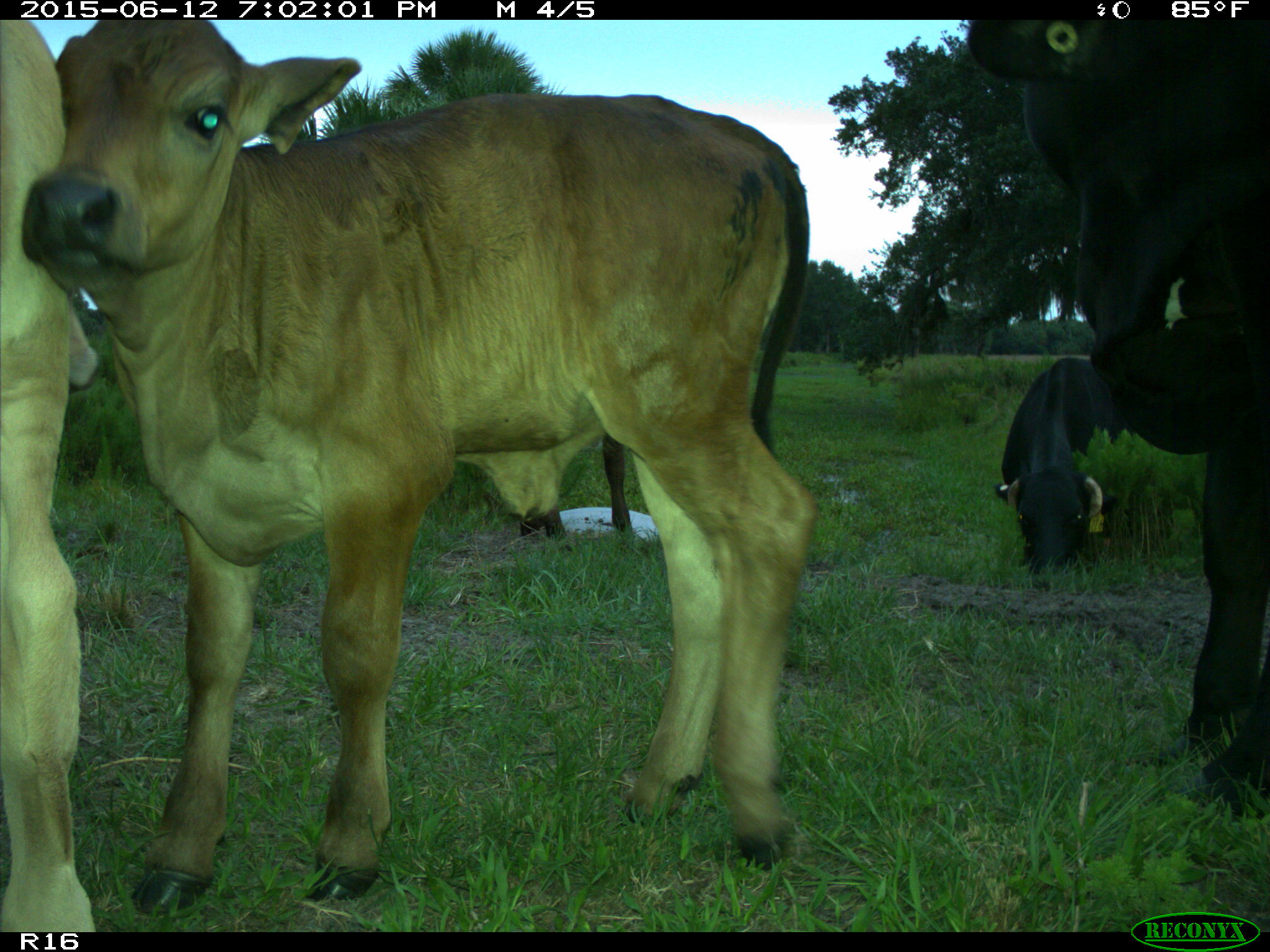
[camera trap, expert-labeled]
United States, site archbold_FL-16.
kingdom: Animalia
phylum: Chordata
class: Mammalia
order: Artiodactyla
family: Bovidae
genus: Bos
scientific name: Bos taurus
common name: domestic cow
Bos taurus (domestic cow).